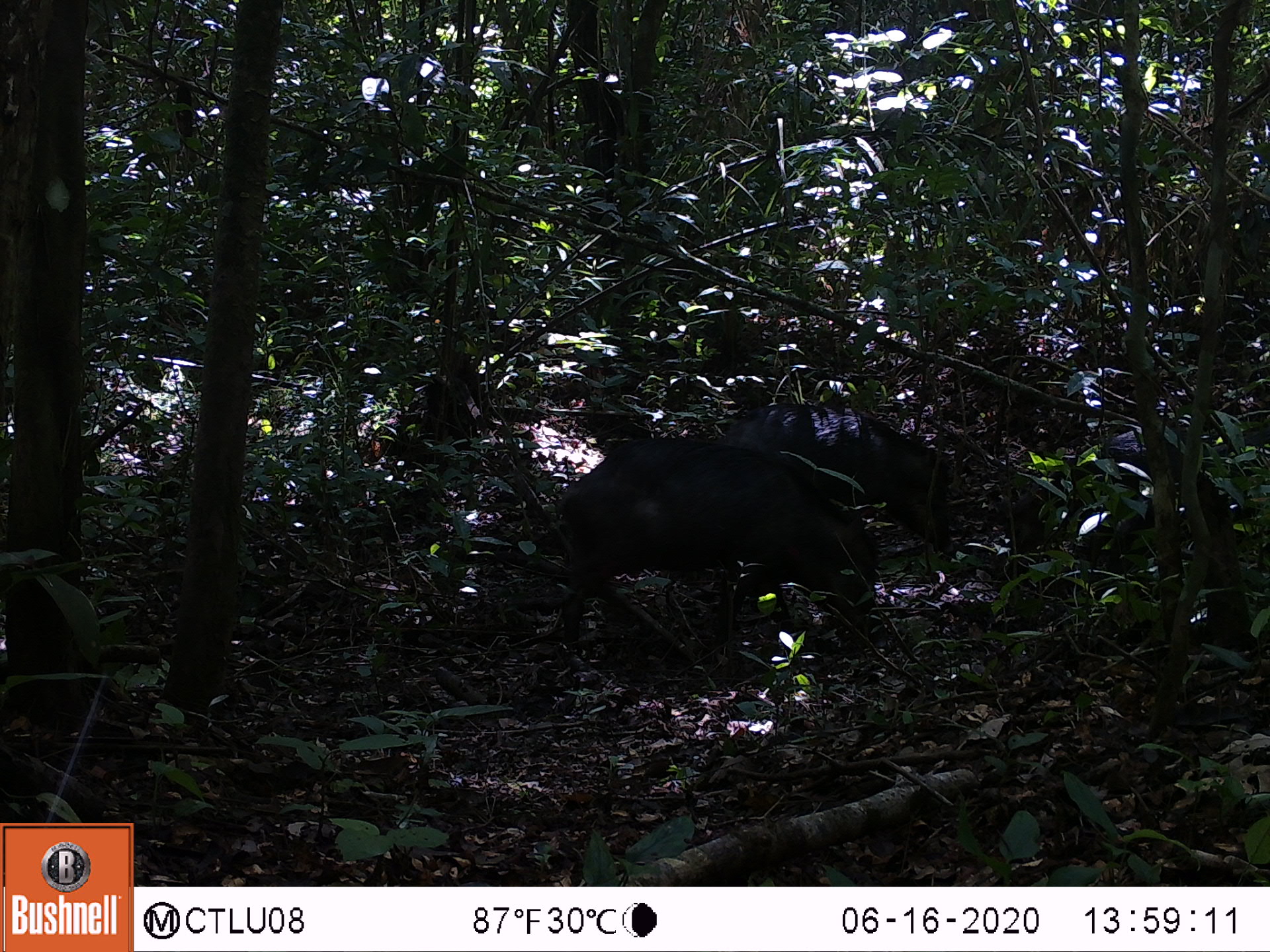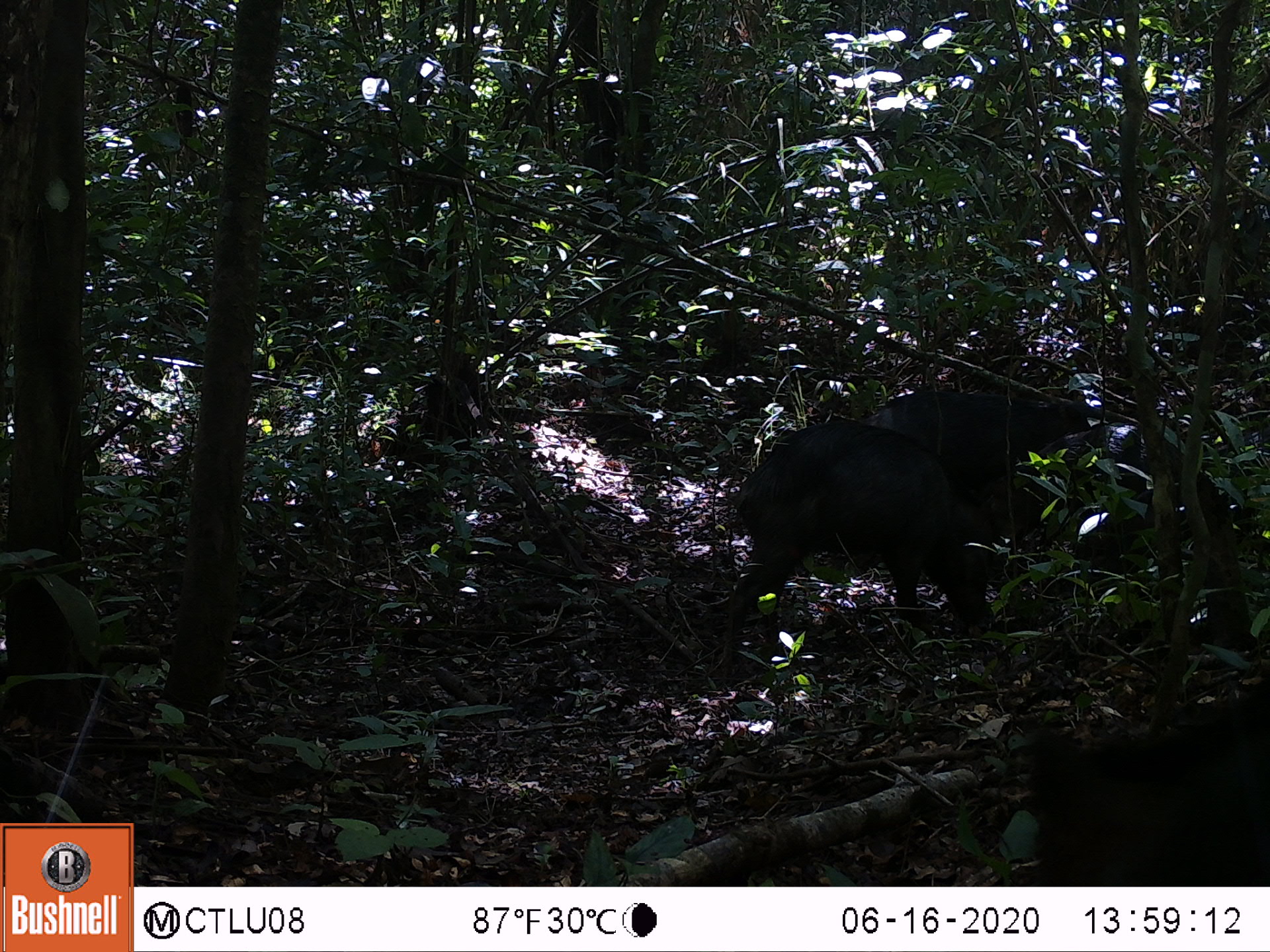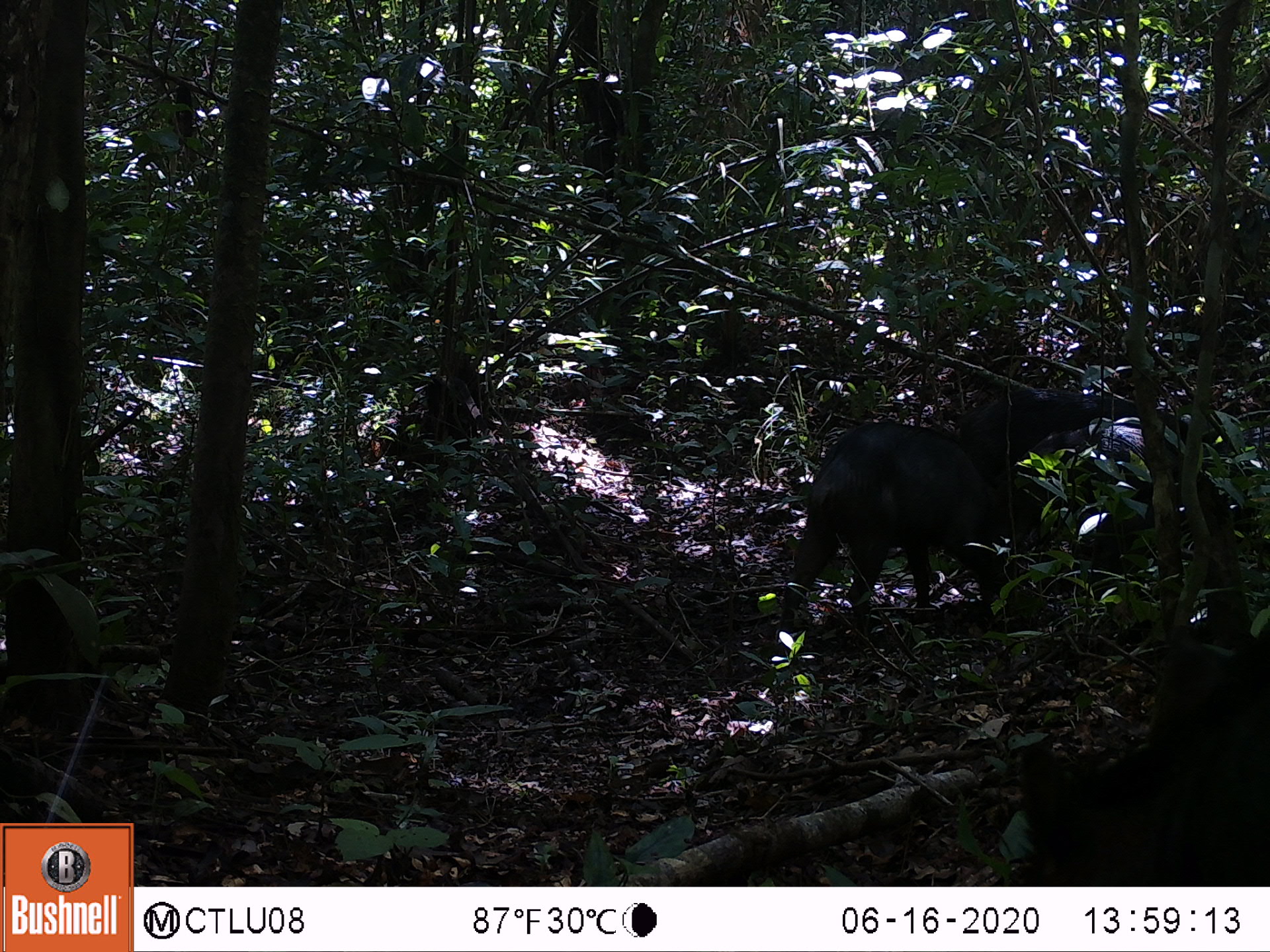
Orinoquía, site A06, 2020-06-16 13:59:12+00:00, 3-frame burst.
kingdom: Animalia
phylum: Chordata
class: Mammalia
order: Artiodactyla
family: Tayassuidae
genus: Tayassu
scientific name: Tayassu pecari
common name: white-lipped peccary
White-lipped peccary (Tayassu pecari).